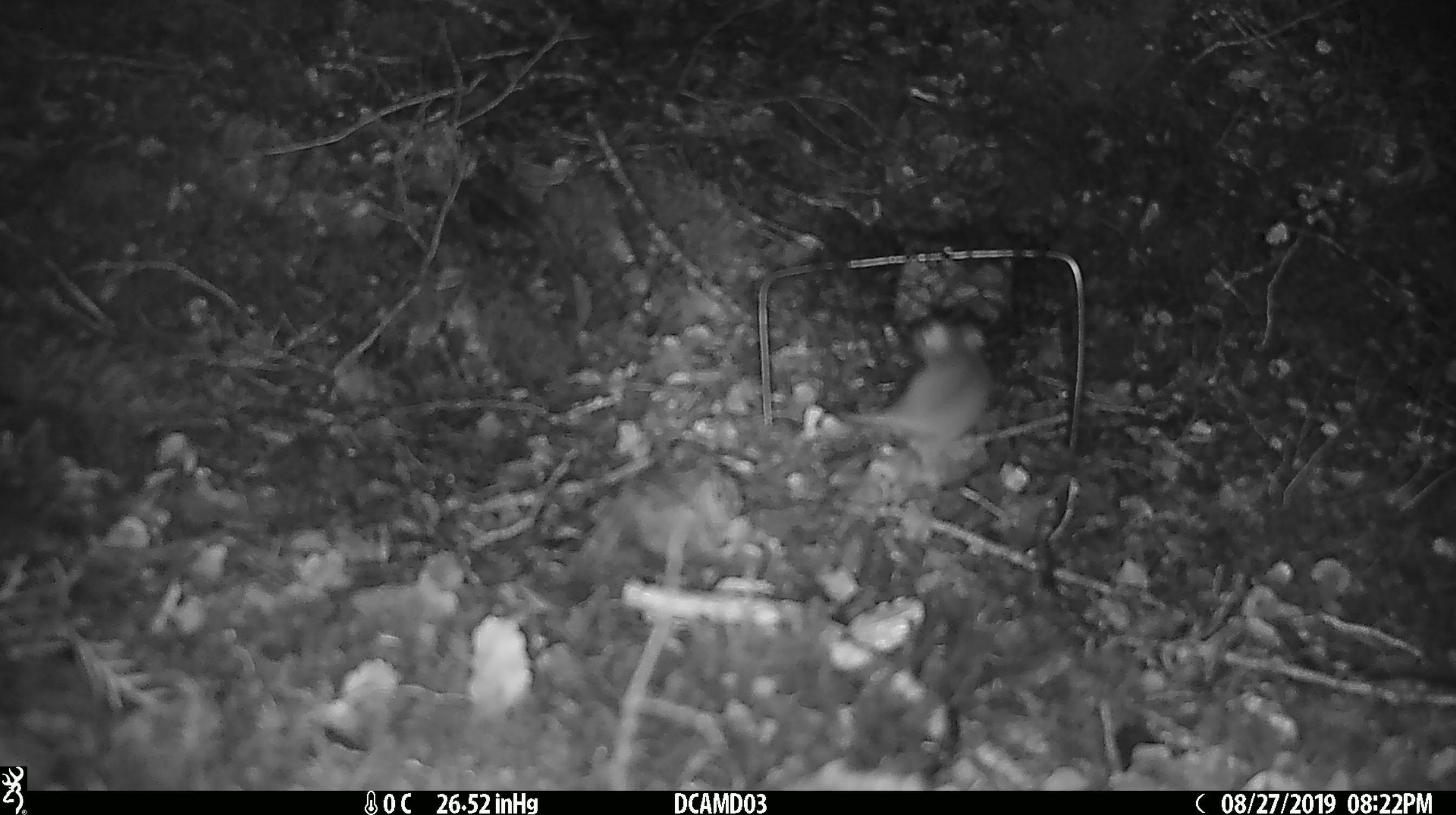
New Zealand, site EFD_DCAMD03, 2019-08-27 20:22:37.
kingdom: Animalia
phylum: Chordata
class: Mammalia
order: Rodentia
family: Muridae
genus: Mus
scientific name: Mus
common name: mouse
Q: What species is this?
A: Mouse (Mus).